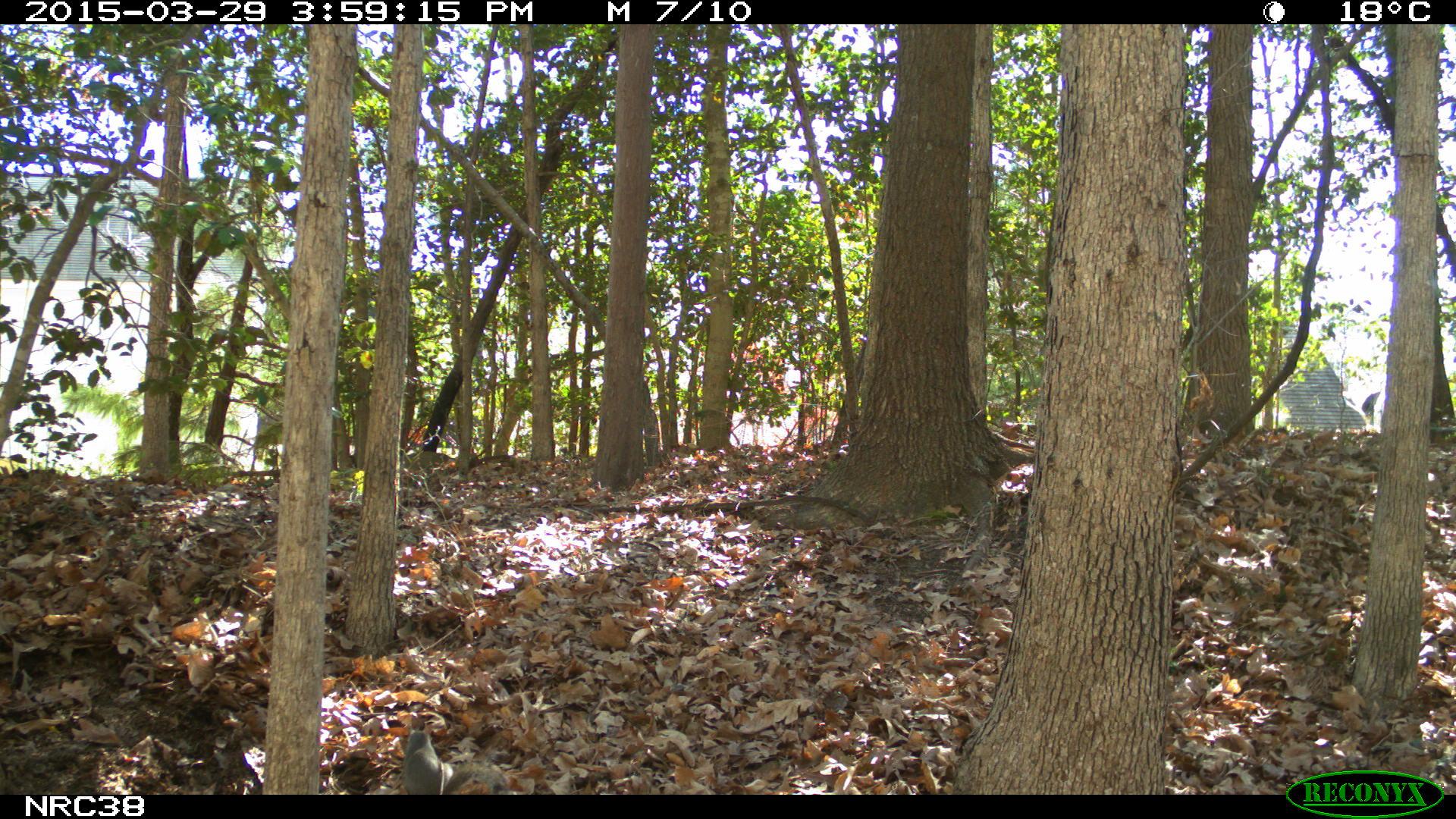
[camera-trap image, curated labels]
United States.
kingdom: Animalia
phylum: Chordata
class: Mammalia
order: Rodentia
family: Sciuridae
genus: Sciurus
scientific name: Sciurus carolinensis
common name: eastern gray squirrel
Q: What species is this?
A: Eastern Gray Squirrel (Sciurus carolinensis).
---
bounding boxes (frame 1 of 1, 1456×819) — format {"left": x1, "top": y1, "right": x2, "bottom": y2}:
Eastern Gray Squirrel: {"left": 393, "top": 721, "right": 512, "bottom": 794}